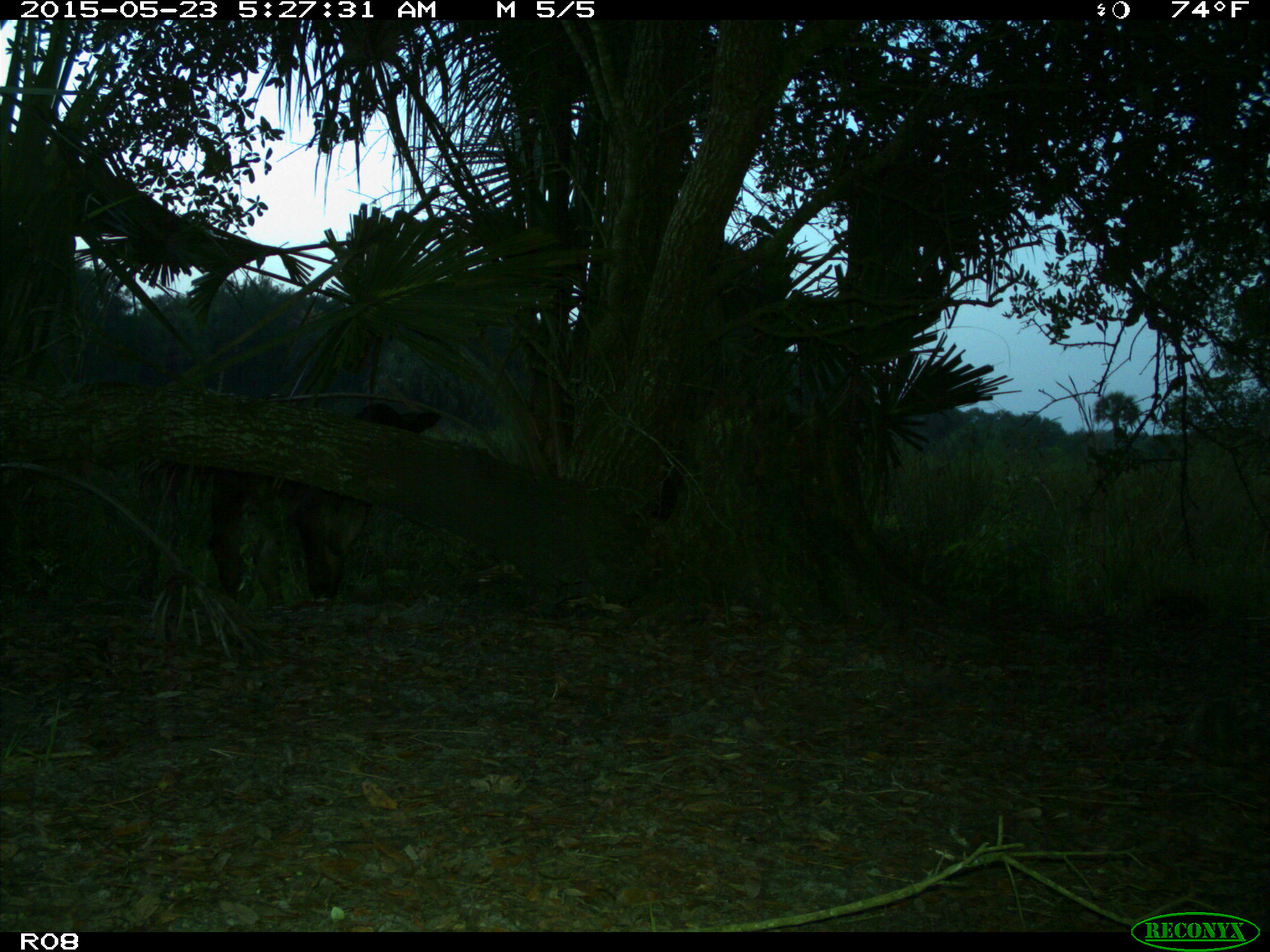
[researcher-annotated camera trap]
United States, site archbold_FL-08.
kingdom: Animalia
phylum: Chordata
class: Mammalia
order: Artiodactyla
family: Bovidae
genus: Bos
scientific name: Bos taurus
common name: domestic cow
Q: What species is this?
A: Bos taurus (domestic cow).